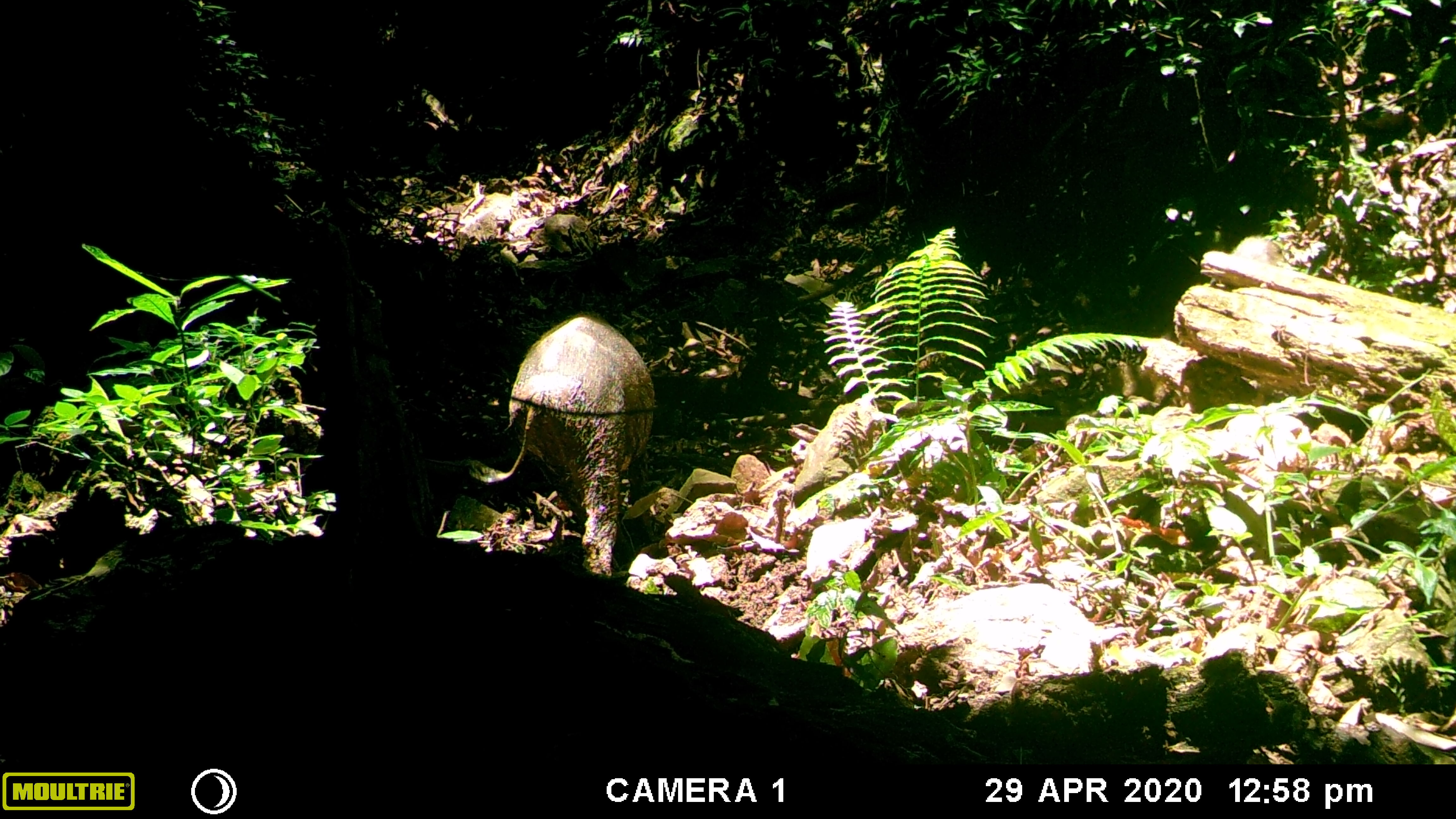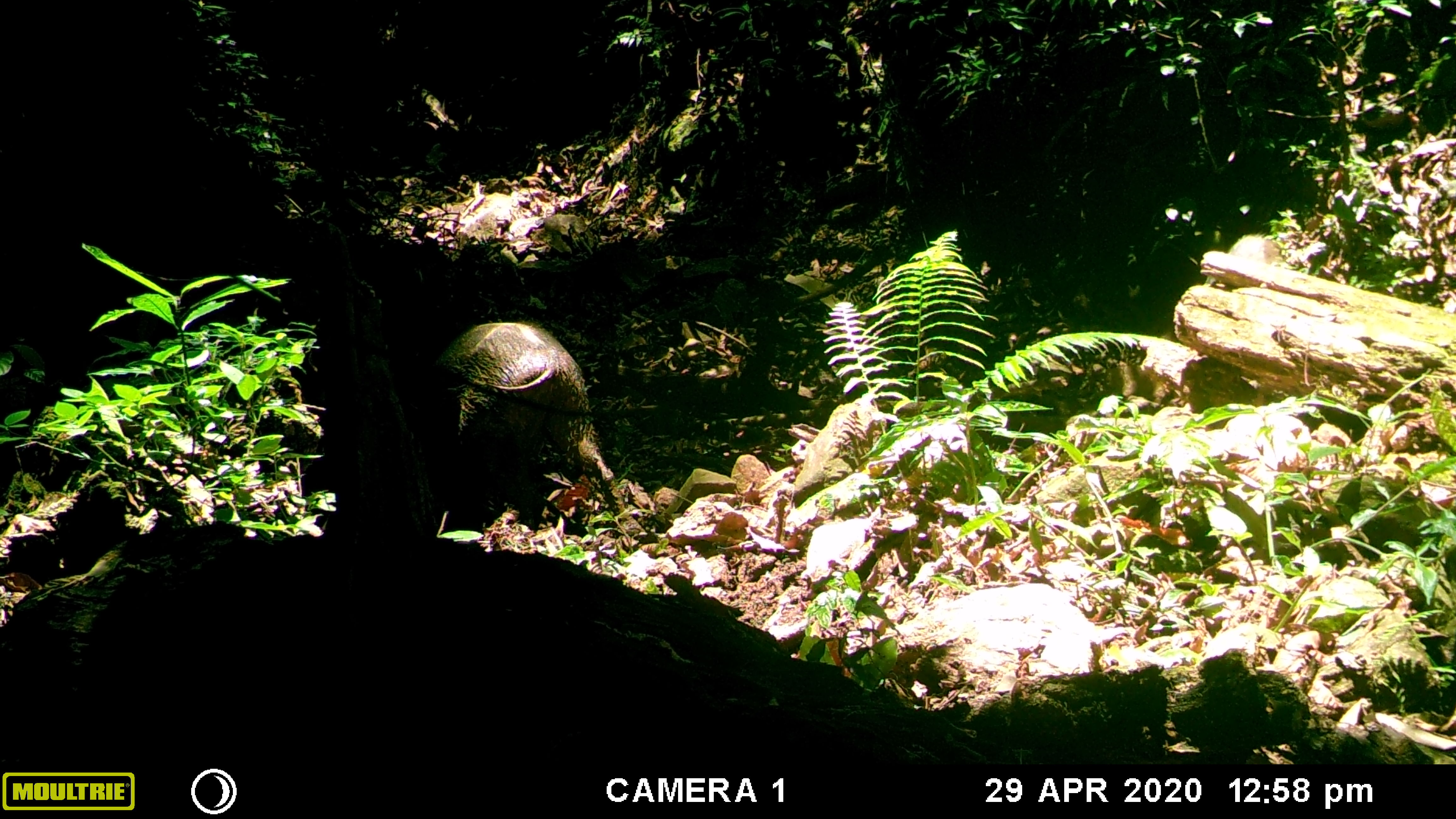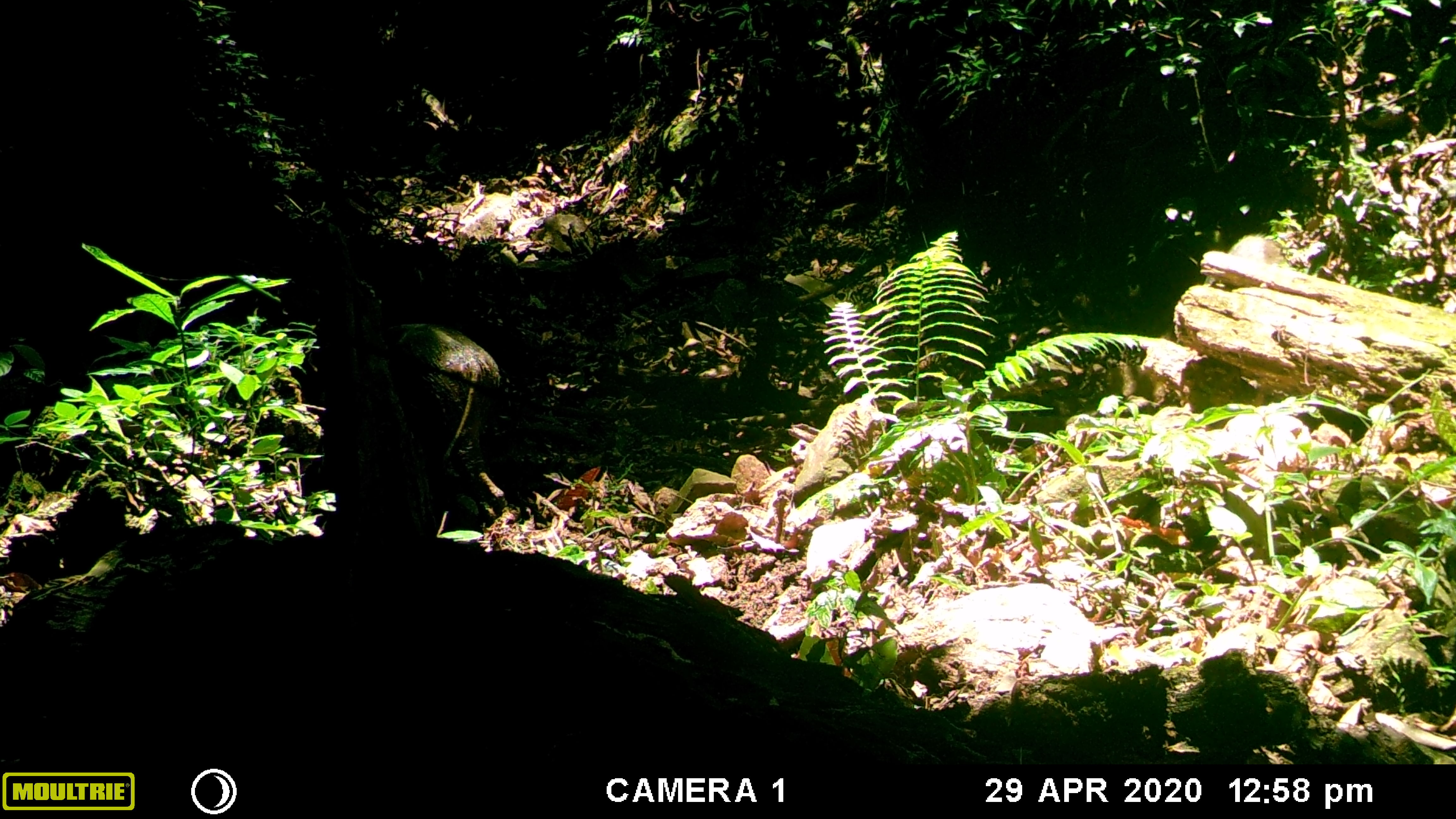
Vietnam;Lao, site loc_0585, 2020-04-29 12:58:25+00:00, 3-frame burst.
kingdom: Animalia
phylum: Chordata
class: Mammalia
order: Artiodactyla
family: Suidae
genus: Sus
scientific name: Sus scrofa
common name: eurasian wild pig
Eurasian wild pig (Sus scrofa). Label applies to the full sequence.